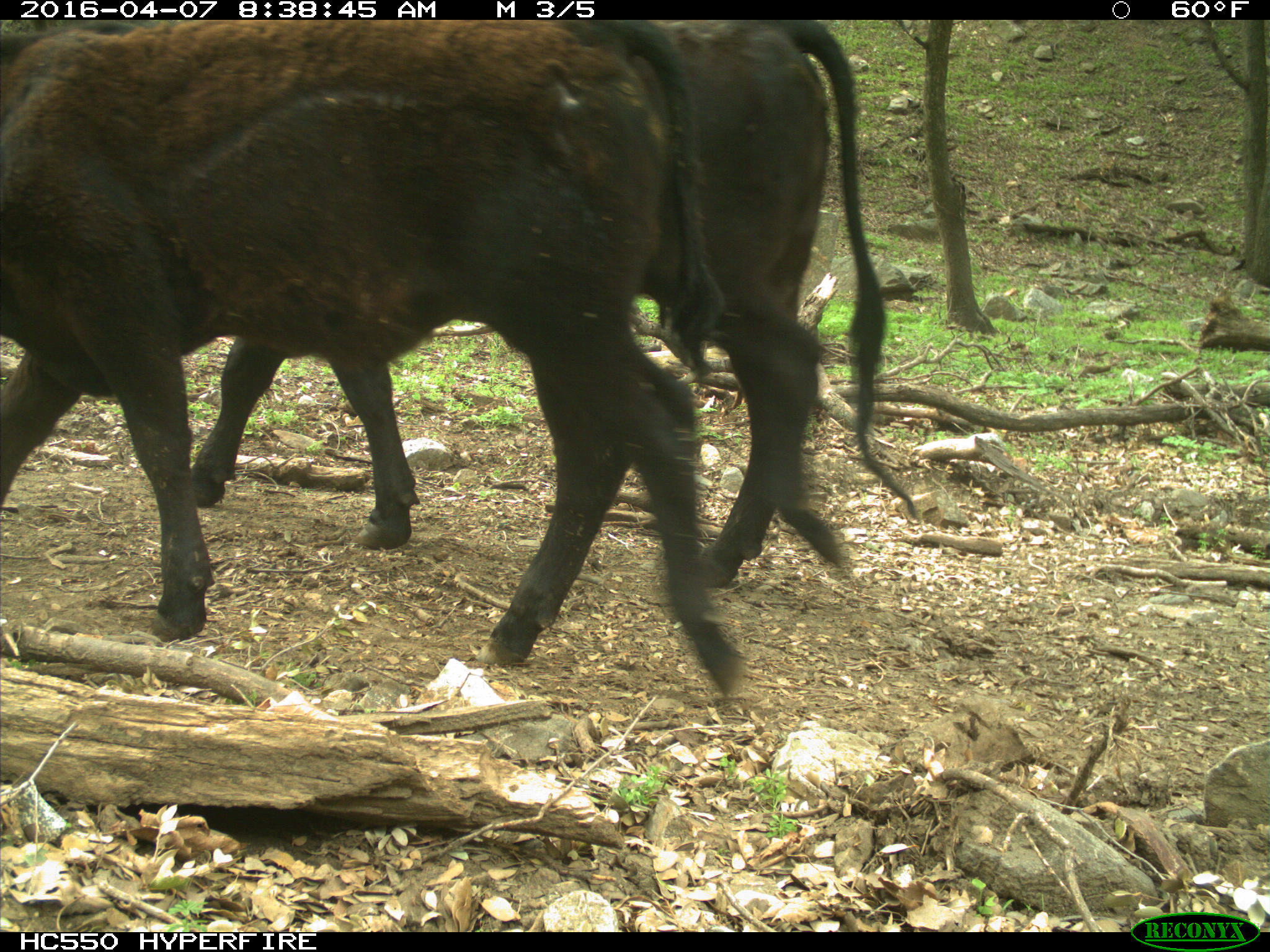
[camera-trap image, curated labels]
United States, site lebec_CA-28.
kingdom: Animalia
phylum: Chordata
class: Mammalia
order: Artiodactyla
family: Bovidae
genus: Bos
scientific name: Bos taurus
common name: domestic cow